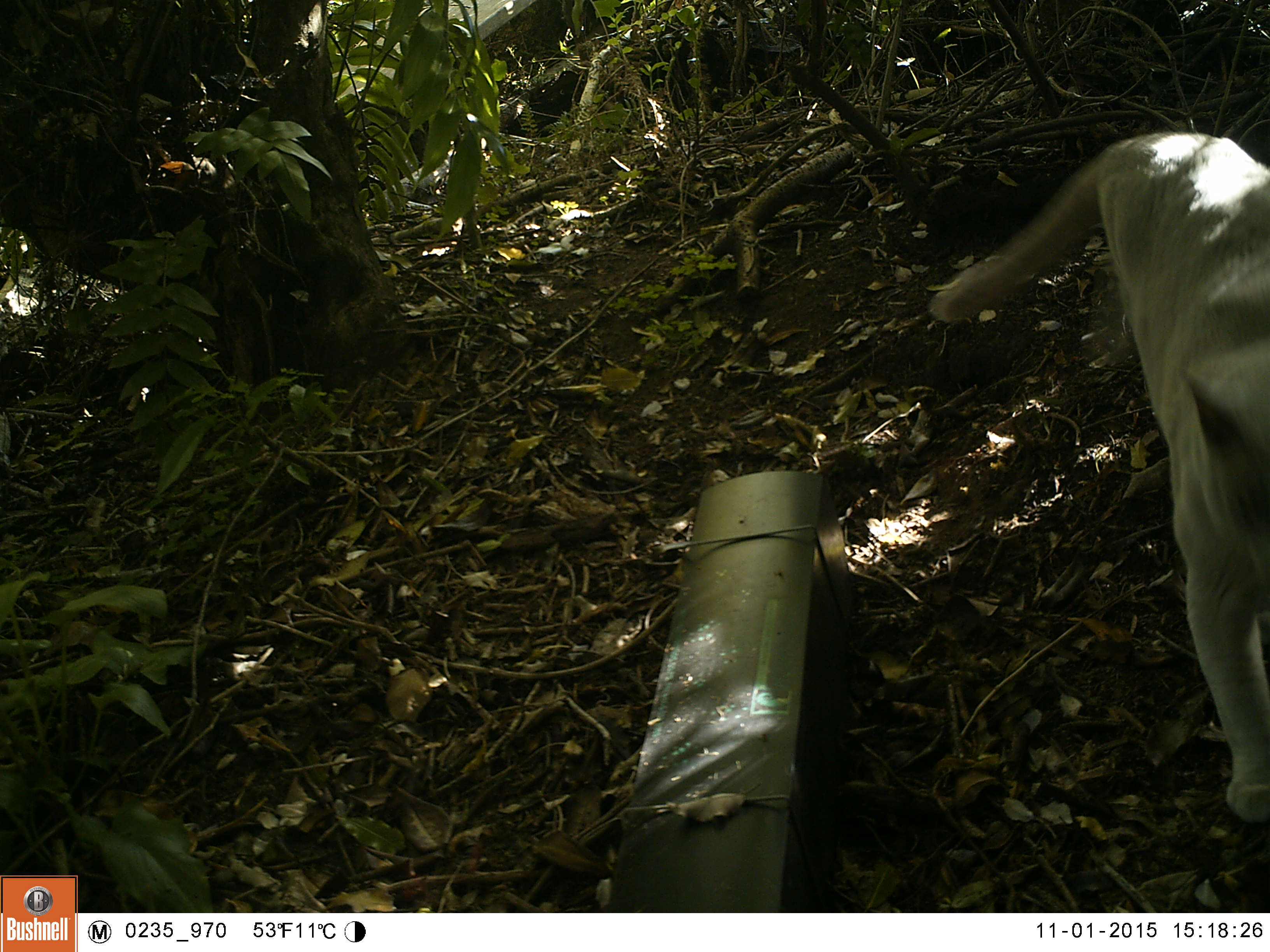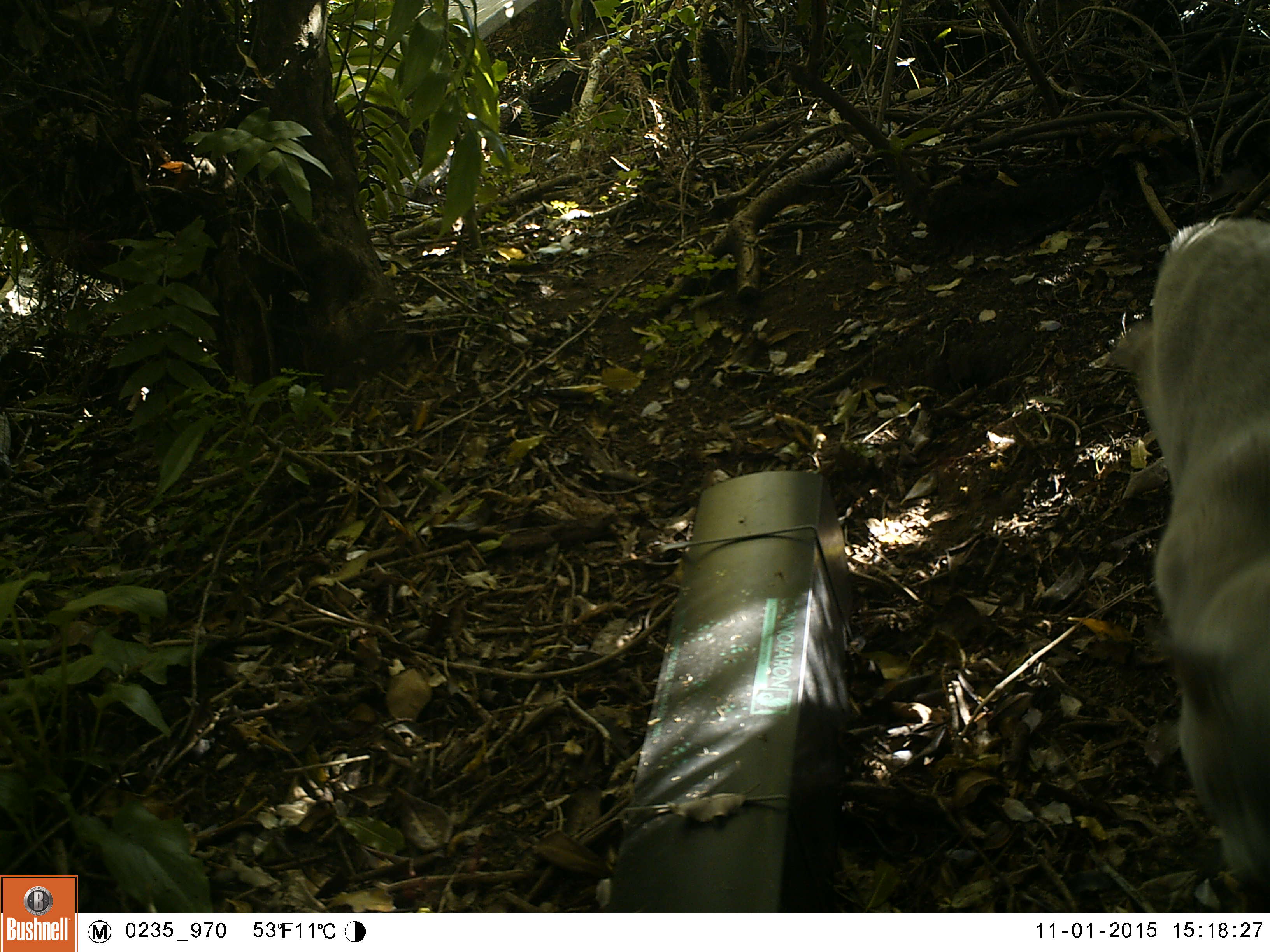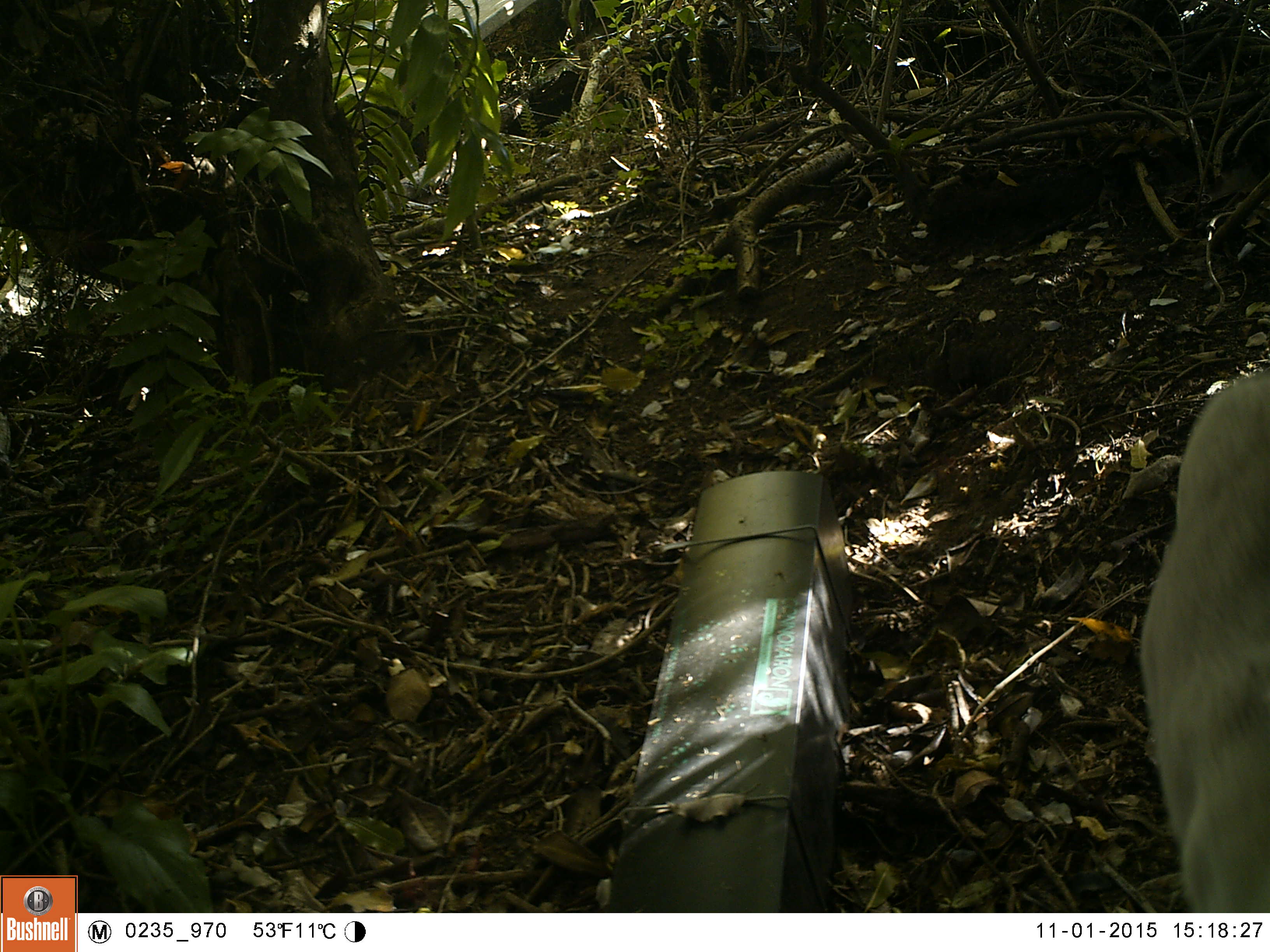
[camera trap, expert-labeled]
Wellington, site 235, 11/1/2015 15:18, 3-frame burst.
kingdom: Animalia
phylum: Chordata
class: Mammalia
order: Carnivora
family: Felidae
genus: Felis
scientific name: Felis catus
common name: cat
Cat (Felis catus).